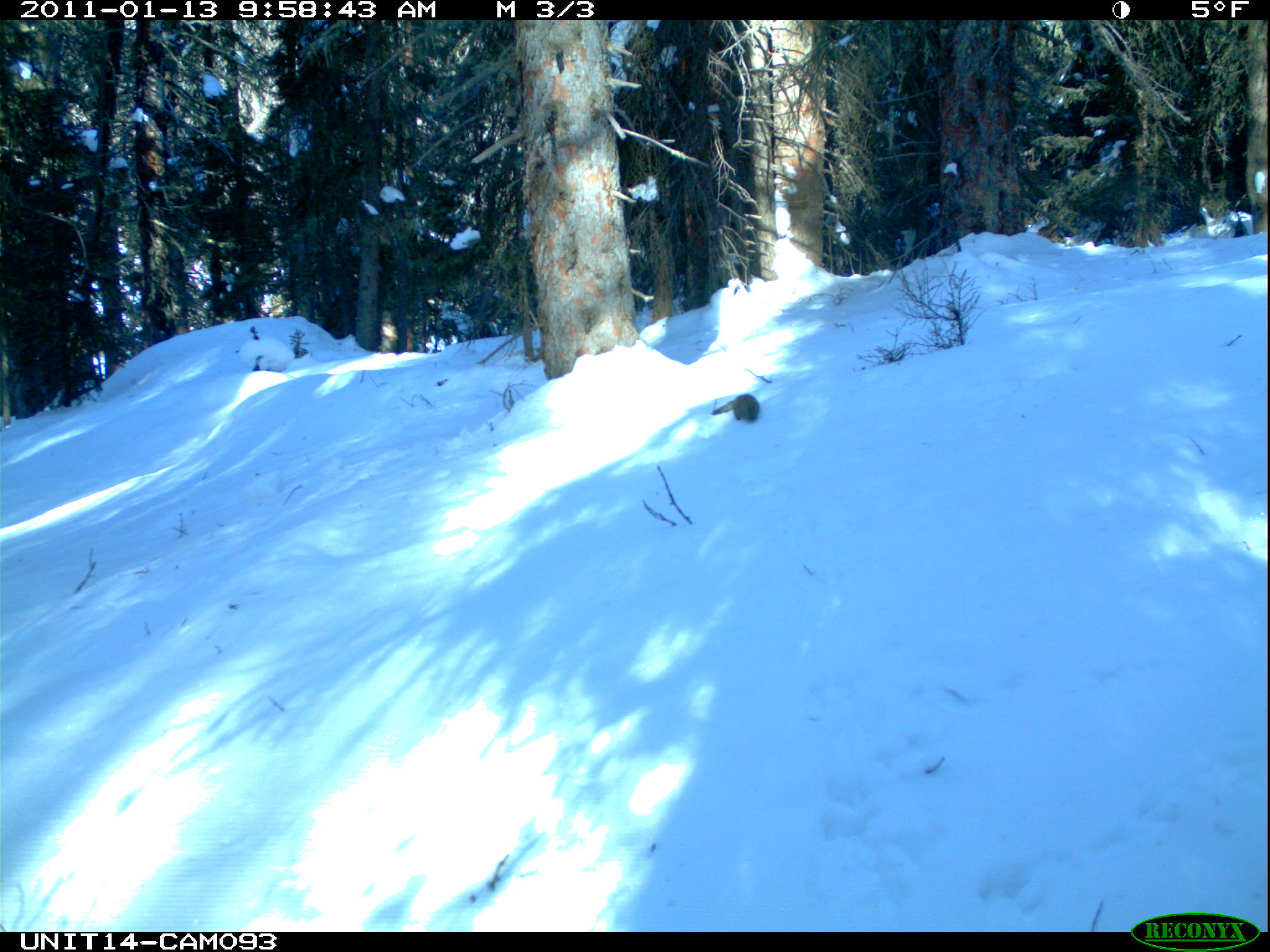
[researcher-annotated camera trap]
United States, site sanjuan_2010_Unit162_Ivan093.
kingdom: Animalia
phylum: Chordata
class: Mammalia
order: Rodentia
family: Sciuridae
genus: Tamiasciurus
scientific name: Tamiasciurus hudsonicus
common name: american red squirrel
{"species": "Tamiasciurus hudsonicus (american red squirrel)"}